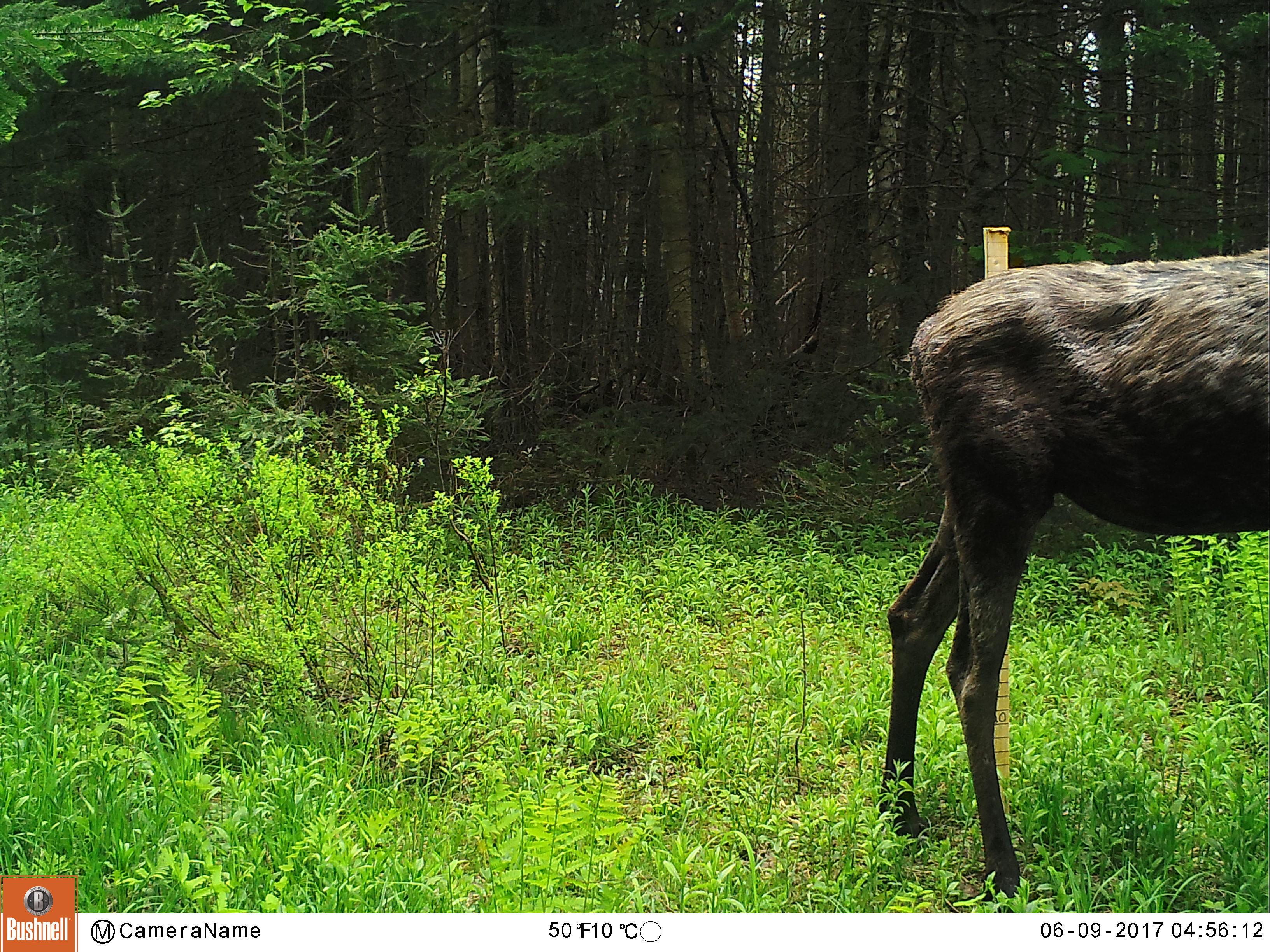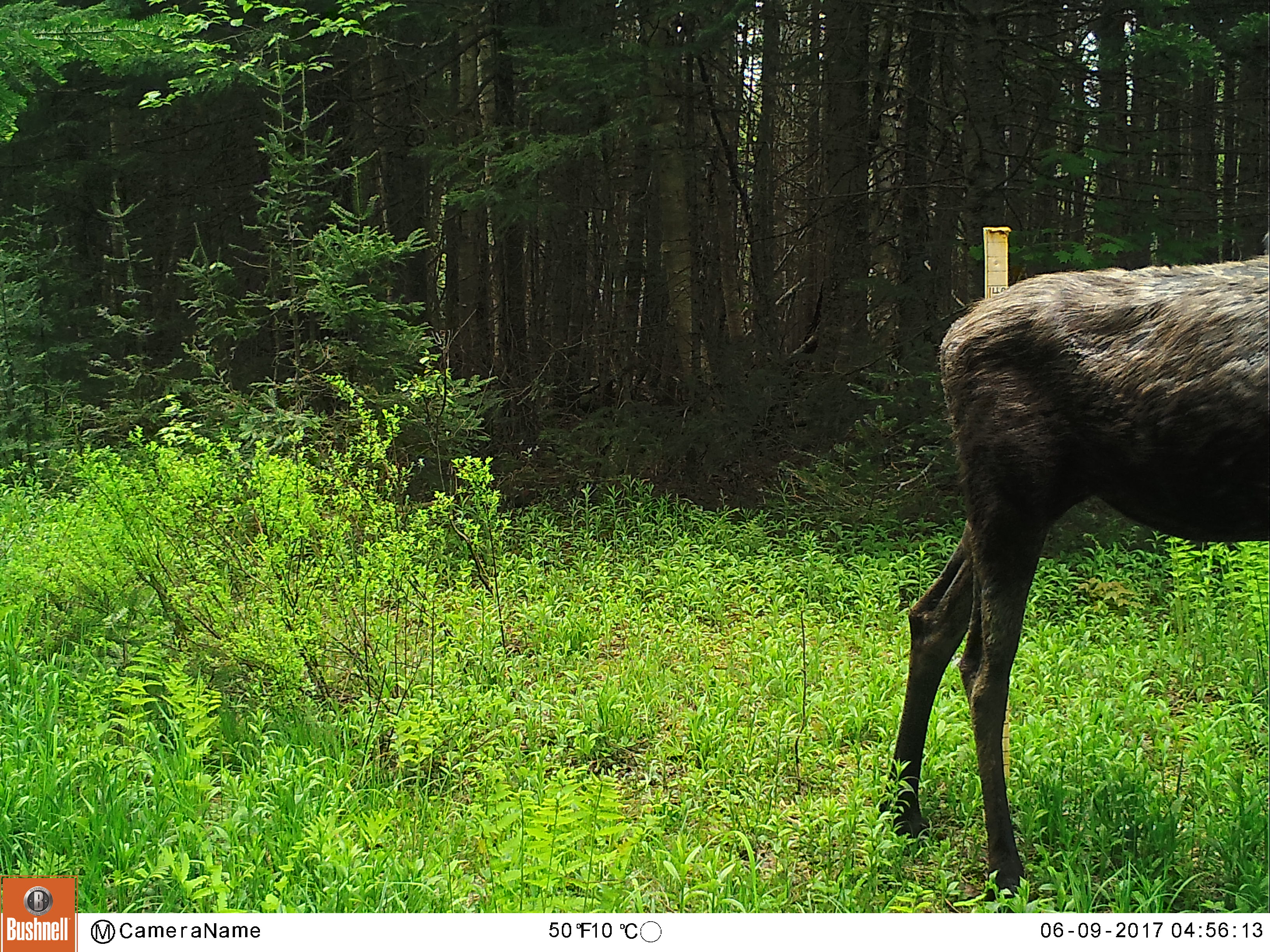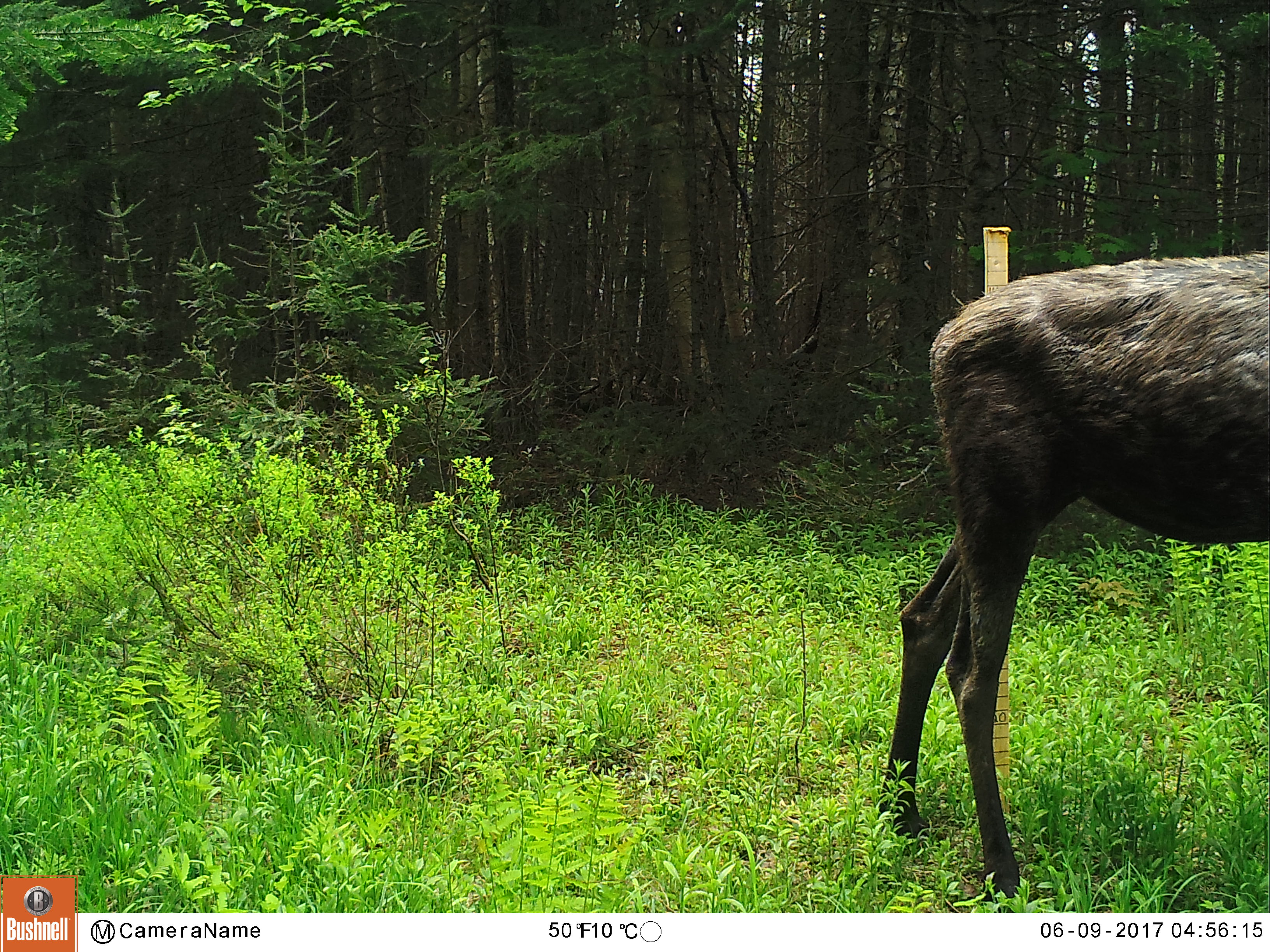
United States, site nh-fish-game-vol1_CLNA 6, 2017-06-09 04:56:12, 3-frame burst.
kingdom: Animalia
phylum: Chordata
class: Mammalia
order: Artiodactyla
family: Cervidae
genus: Alces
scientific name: Alces alces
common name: moose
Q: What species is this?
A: Moose (Alces alces).